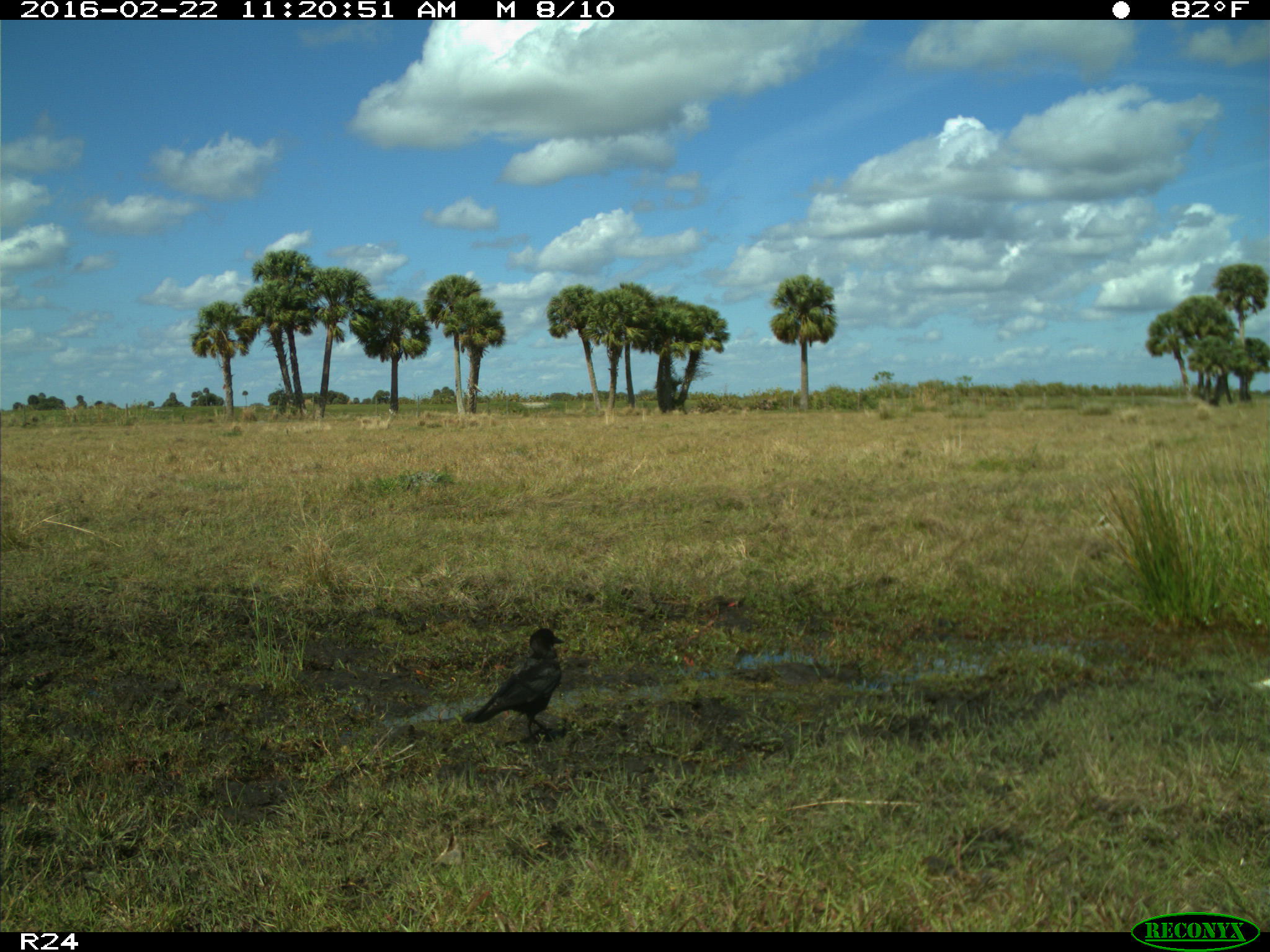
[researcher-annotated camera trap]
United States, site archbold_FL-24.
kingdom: Animalia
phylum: Chordata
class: Aves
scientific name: Aves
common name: birds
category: unidentified bird